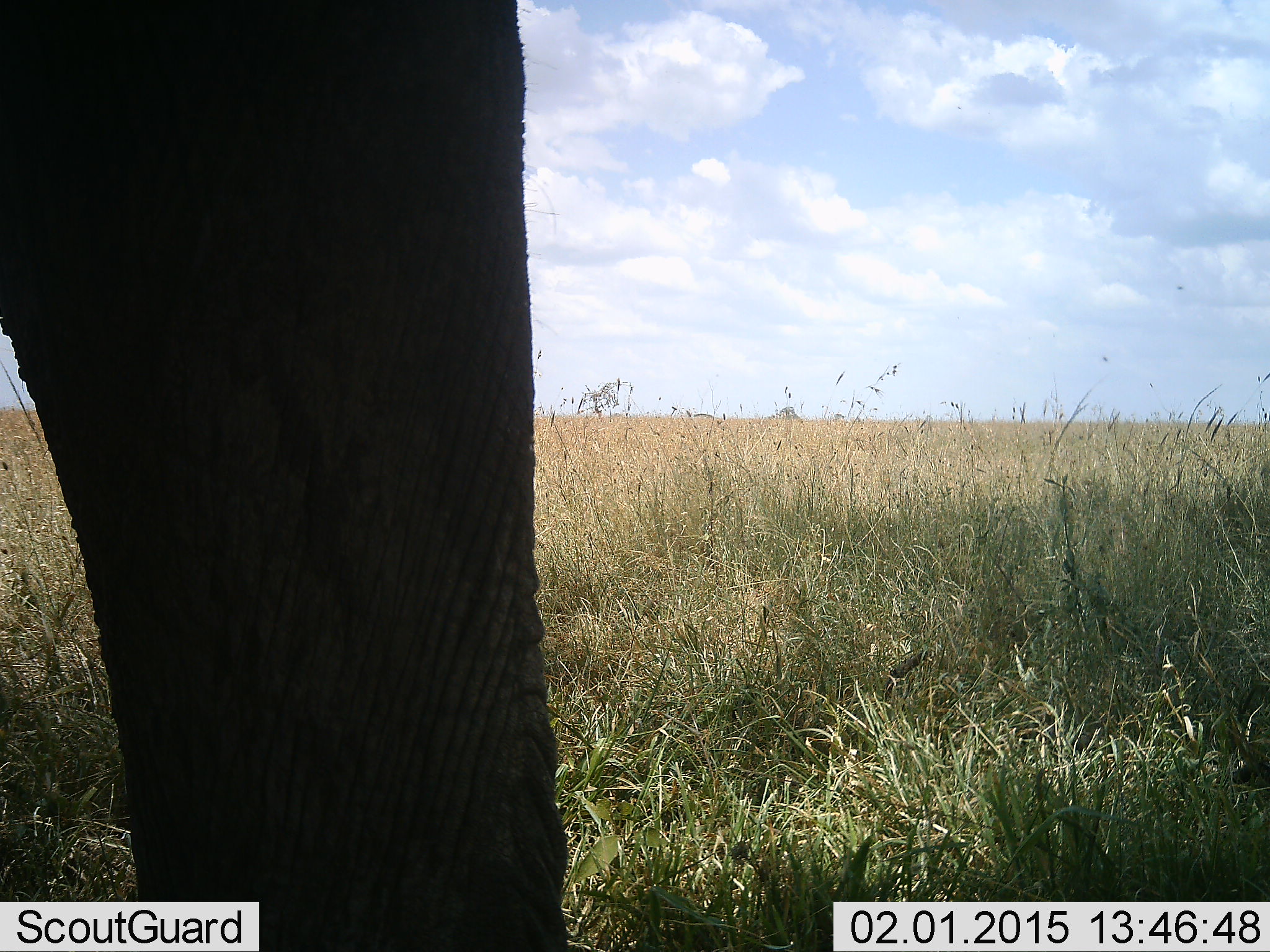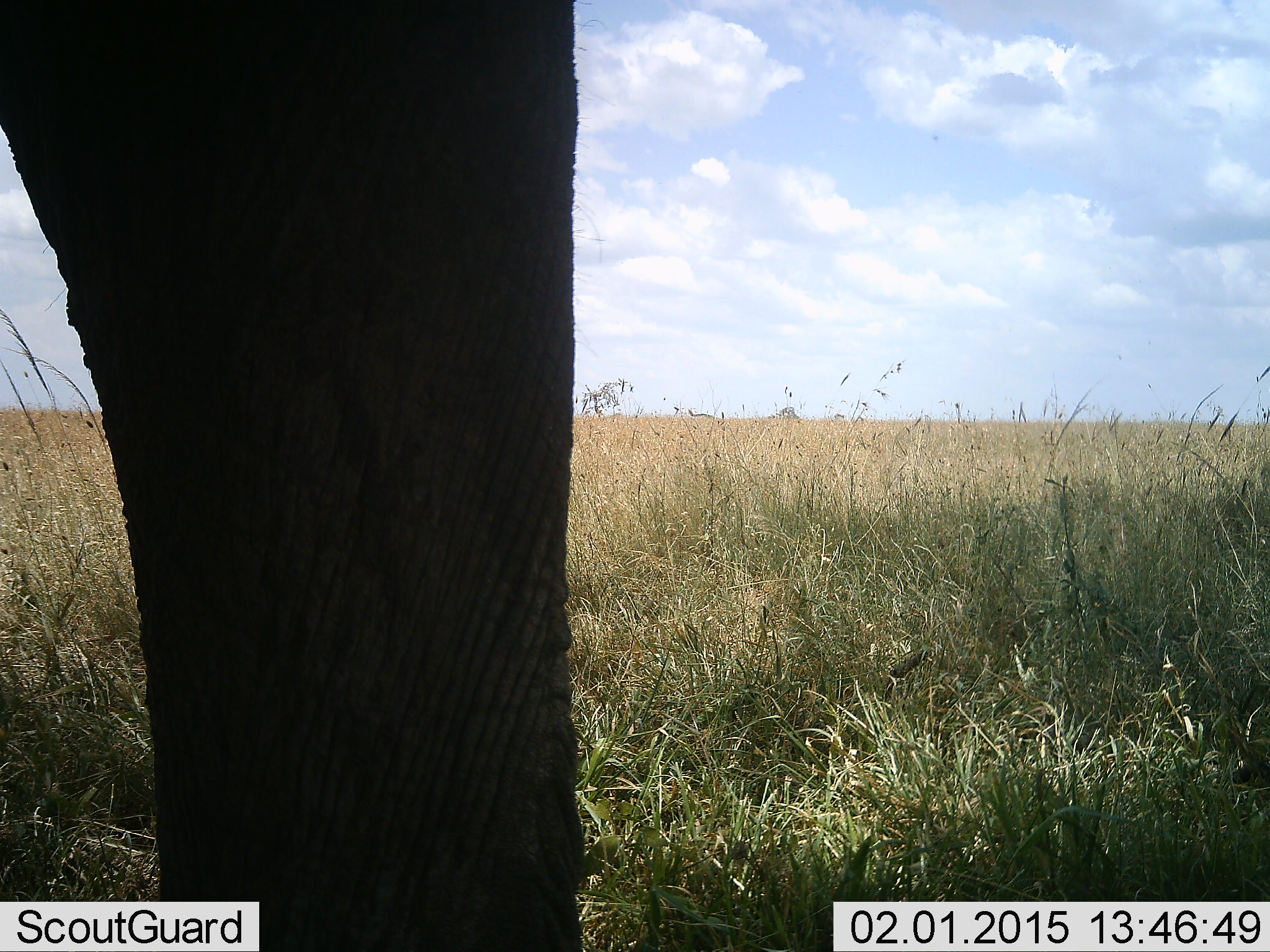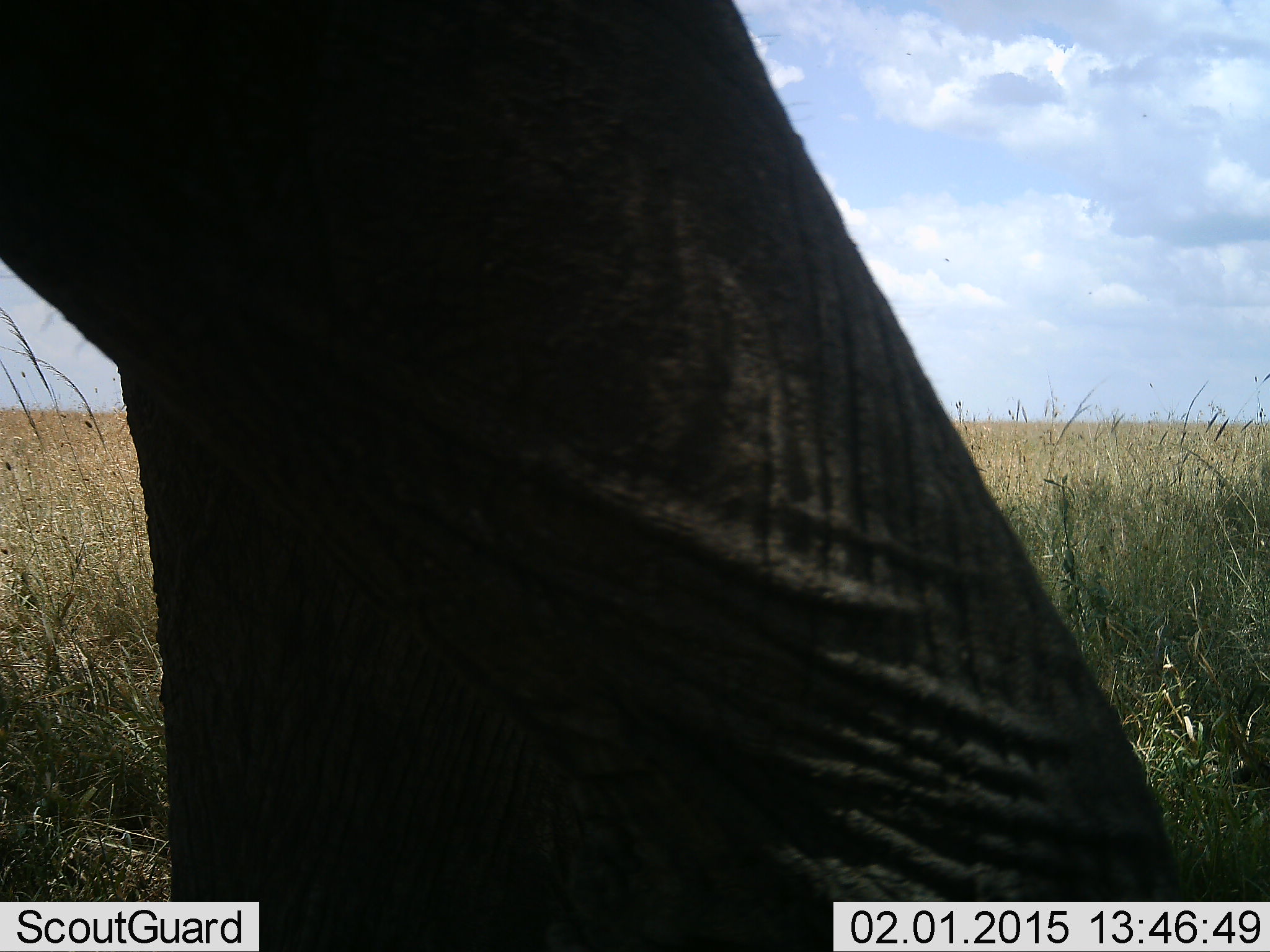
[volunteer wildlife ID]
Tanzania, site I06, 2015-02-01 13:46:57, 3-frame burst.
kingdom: Animalia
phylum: Chordata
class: Mammalia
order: Proboscidea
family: Elephantidae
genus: Loxodonta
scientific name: Loxodonta africana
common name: african bush elephant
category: elephant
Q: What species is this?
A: Elephant (african bush elephant) (Loxodonta africana).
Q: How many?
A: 1.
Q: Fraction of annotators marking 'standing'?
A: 50%.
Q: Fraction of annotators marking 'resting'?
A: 0%.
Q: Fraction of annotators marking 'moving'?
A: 50%.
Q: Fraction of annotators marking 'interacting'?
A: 0%.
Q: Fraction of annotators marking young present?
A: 0%.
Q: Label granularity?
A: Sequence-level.